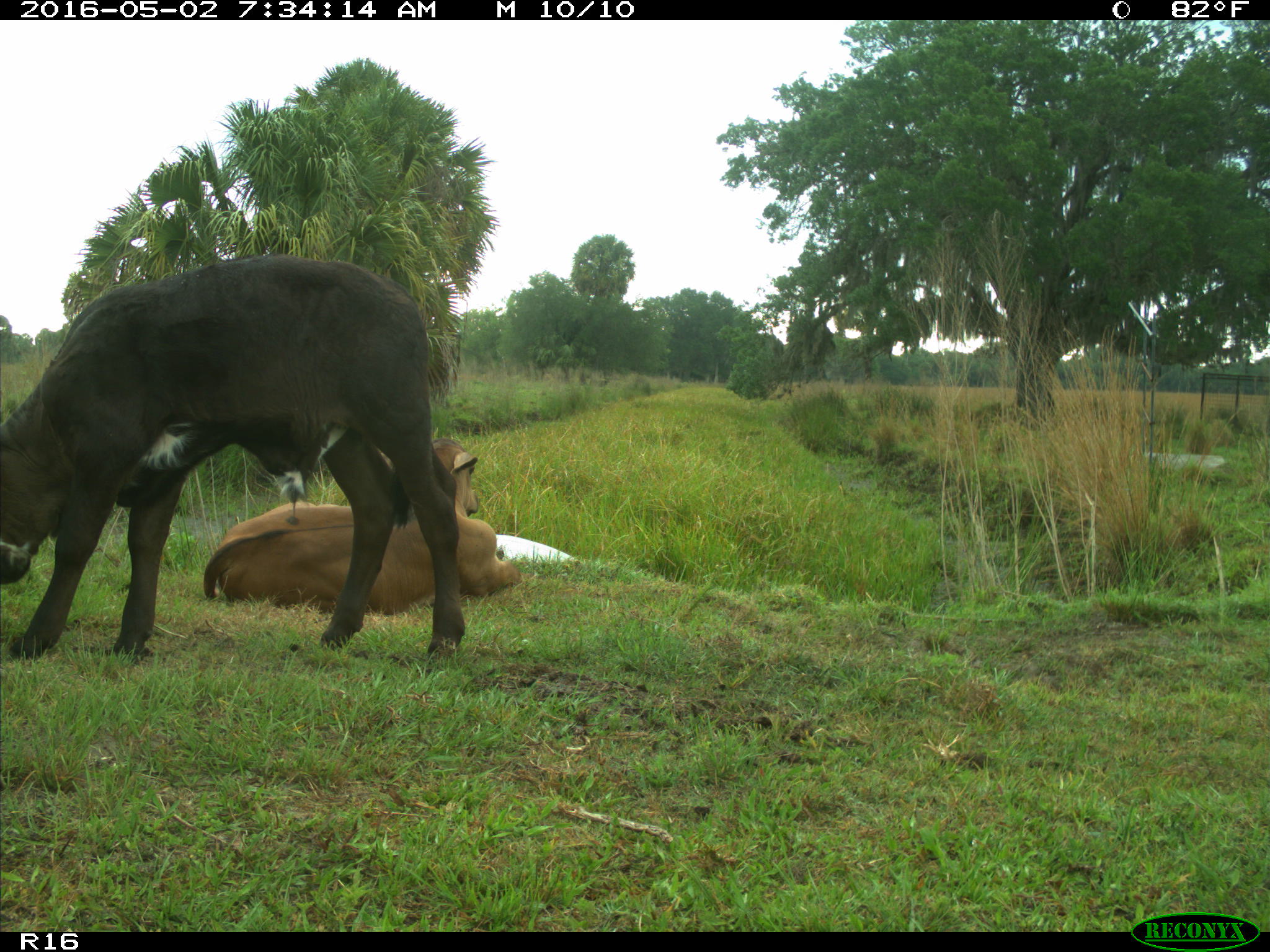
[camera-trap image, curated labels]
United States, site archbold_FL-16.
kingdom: Animalia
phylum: Chordata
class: Mammalia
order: Artiodactyla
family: Bovidae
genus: Bos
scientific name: Bos taurus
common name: domestic cow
Bos taurus (domestic cow).